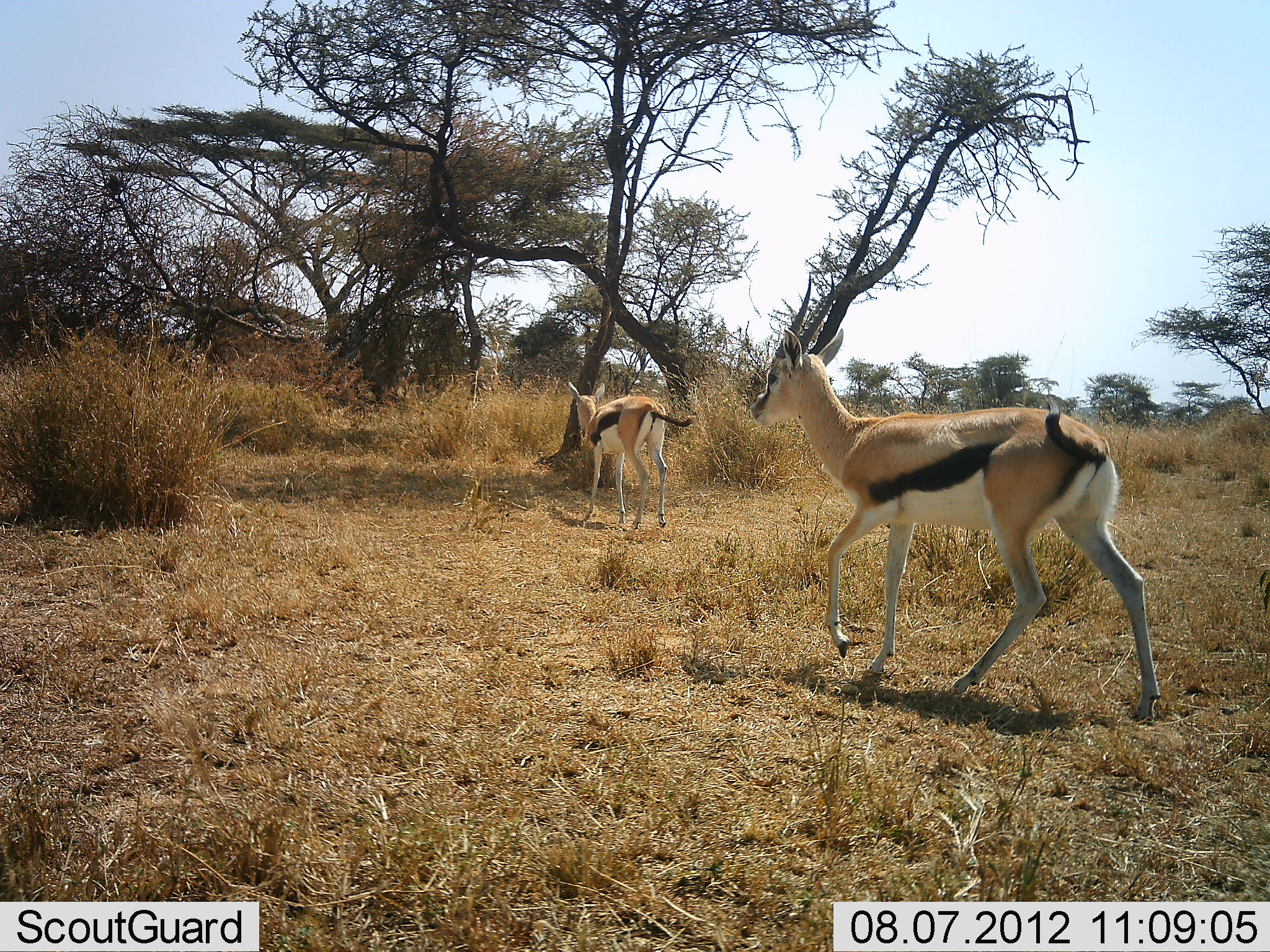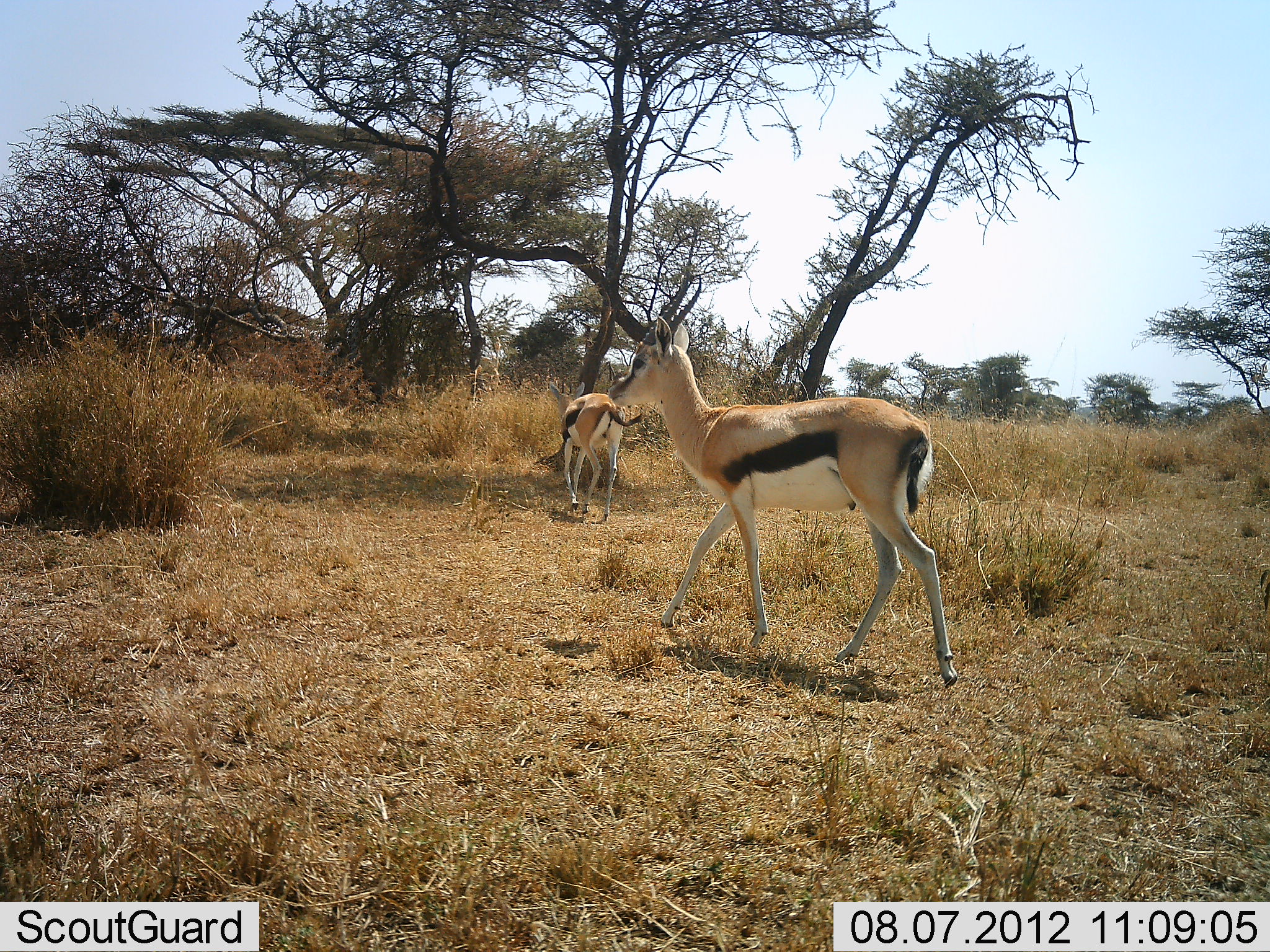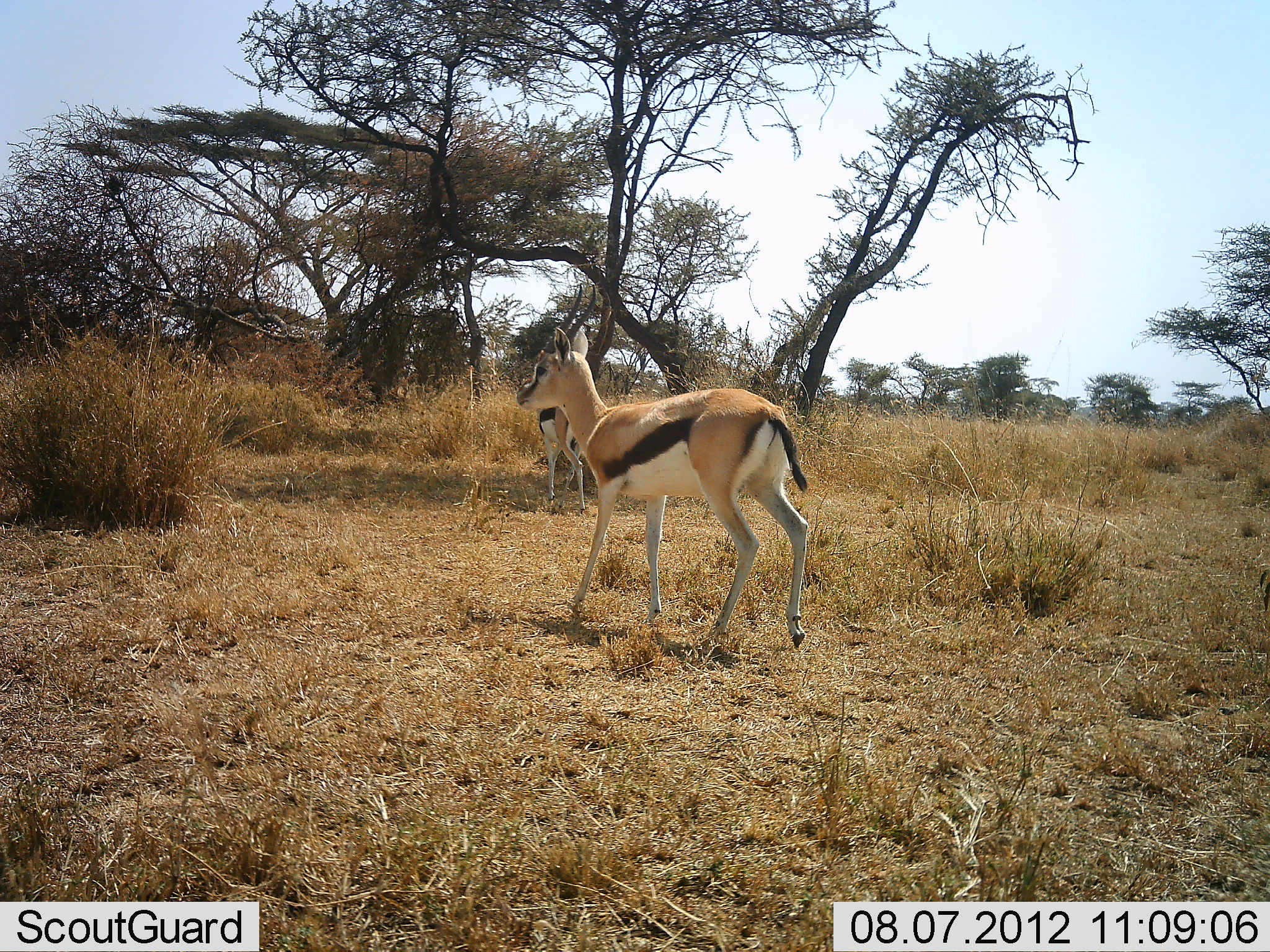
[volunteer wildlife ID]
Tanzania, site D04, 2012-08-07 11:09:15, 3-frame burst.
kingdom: Animalia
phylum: Chordata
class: Mammalia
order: Artiodactyla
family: Bovidae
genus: Eudorcas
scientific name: Eudorcas thomsonii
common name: thomson's gazelle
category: gazellethomsons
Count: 2.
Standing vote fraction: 0%.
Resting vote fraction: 0%.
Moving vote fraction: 90%.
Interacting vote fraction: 0%.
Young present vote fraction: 0%.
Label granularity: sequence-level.